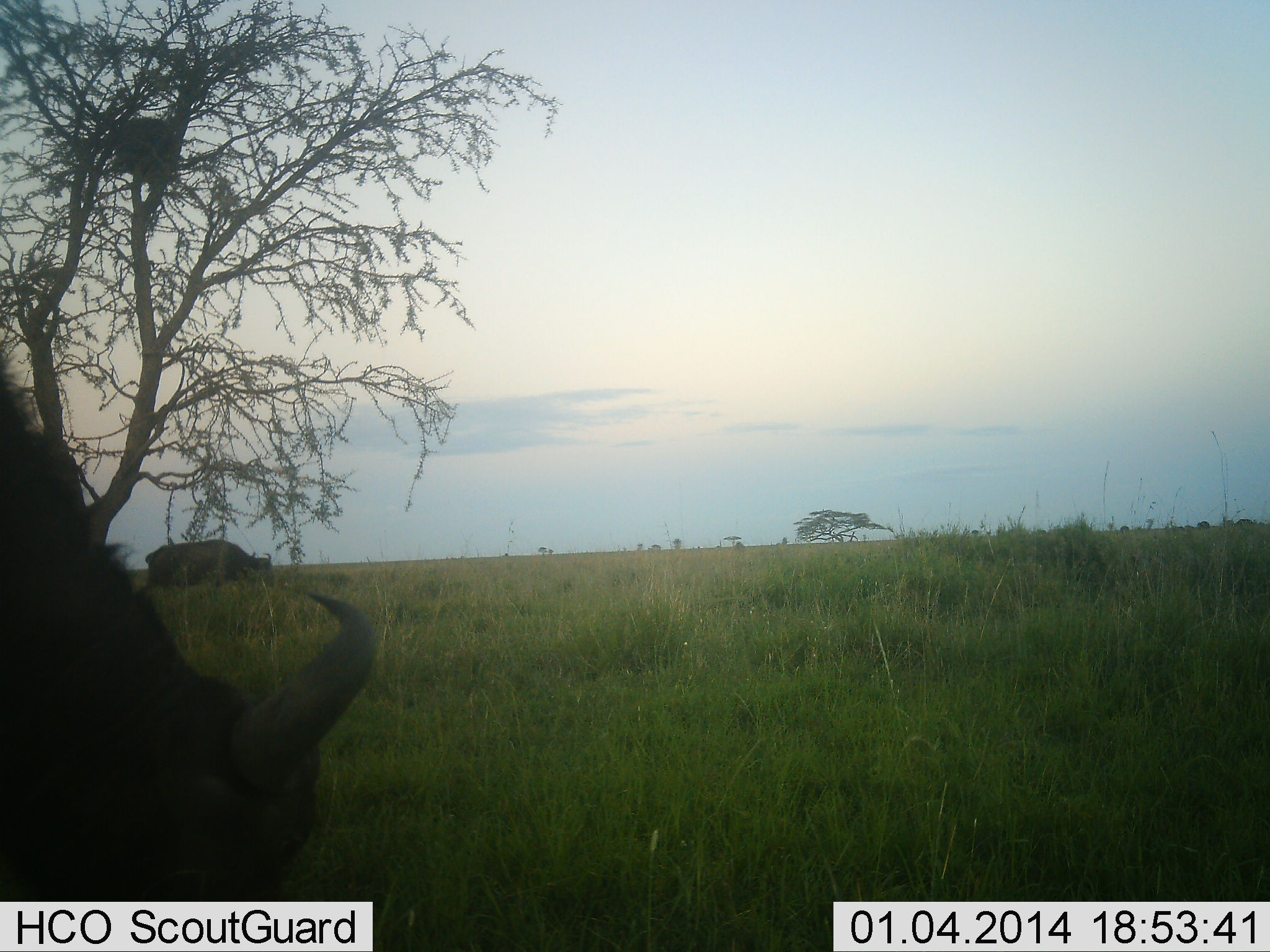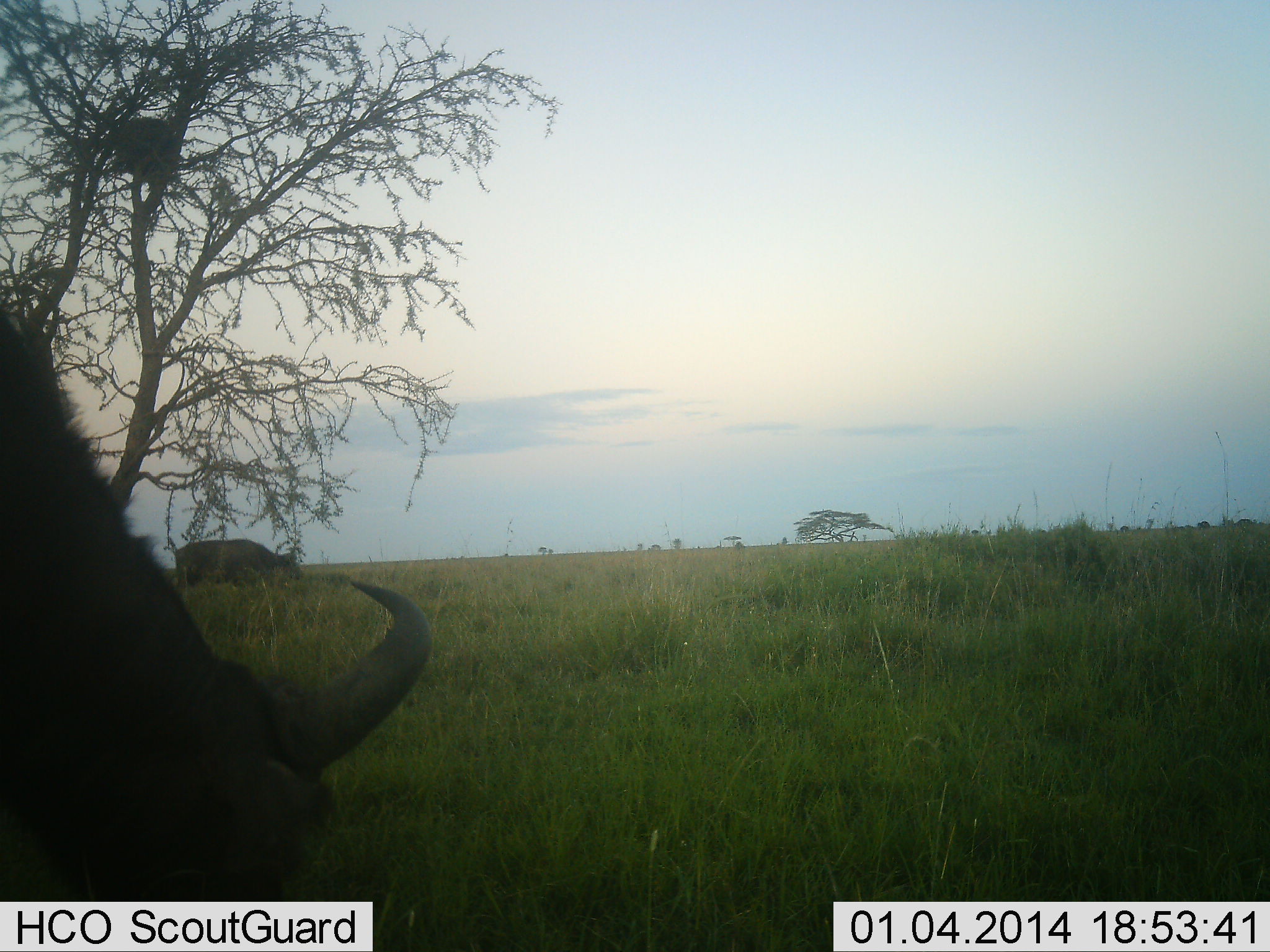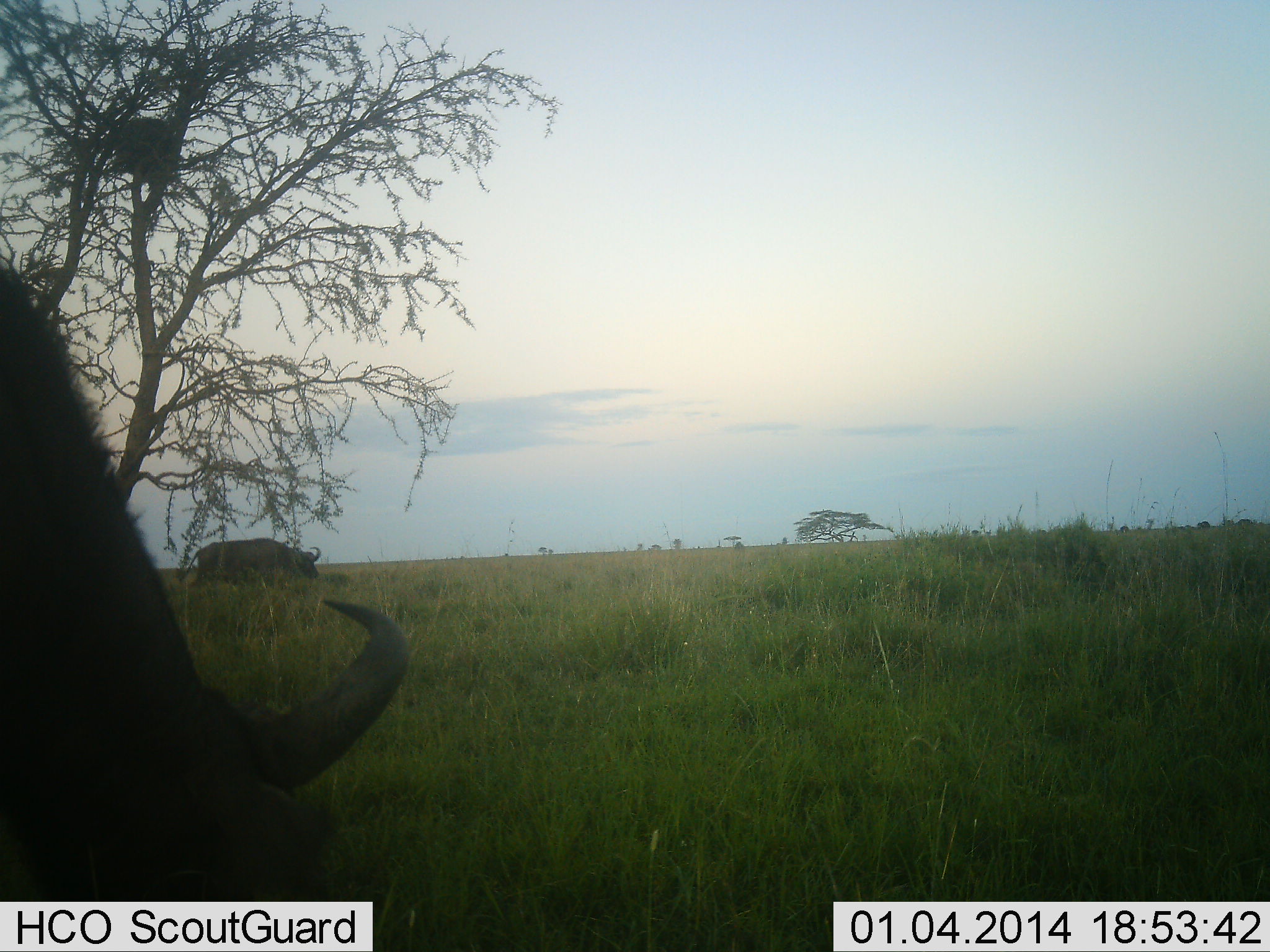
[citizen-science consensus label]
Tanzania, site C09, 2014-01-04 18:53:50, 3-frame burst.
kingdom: Animalia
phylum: Chordata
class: Mammalia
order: Artiodactyla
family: Bovidae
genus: Syncerus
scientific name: Syncerus caffer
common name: cape buffalo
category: buffalo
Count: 2.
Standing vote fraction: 30%.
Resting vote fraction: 0%.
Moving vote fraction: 70%.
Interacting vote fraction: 0%.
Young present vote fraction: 0%.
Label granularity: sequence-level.